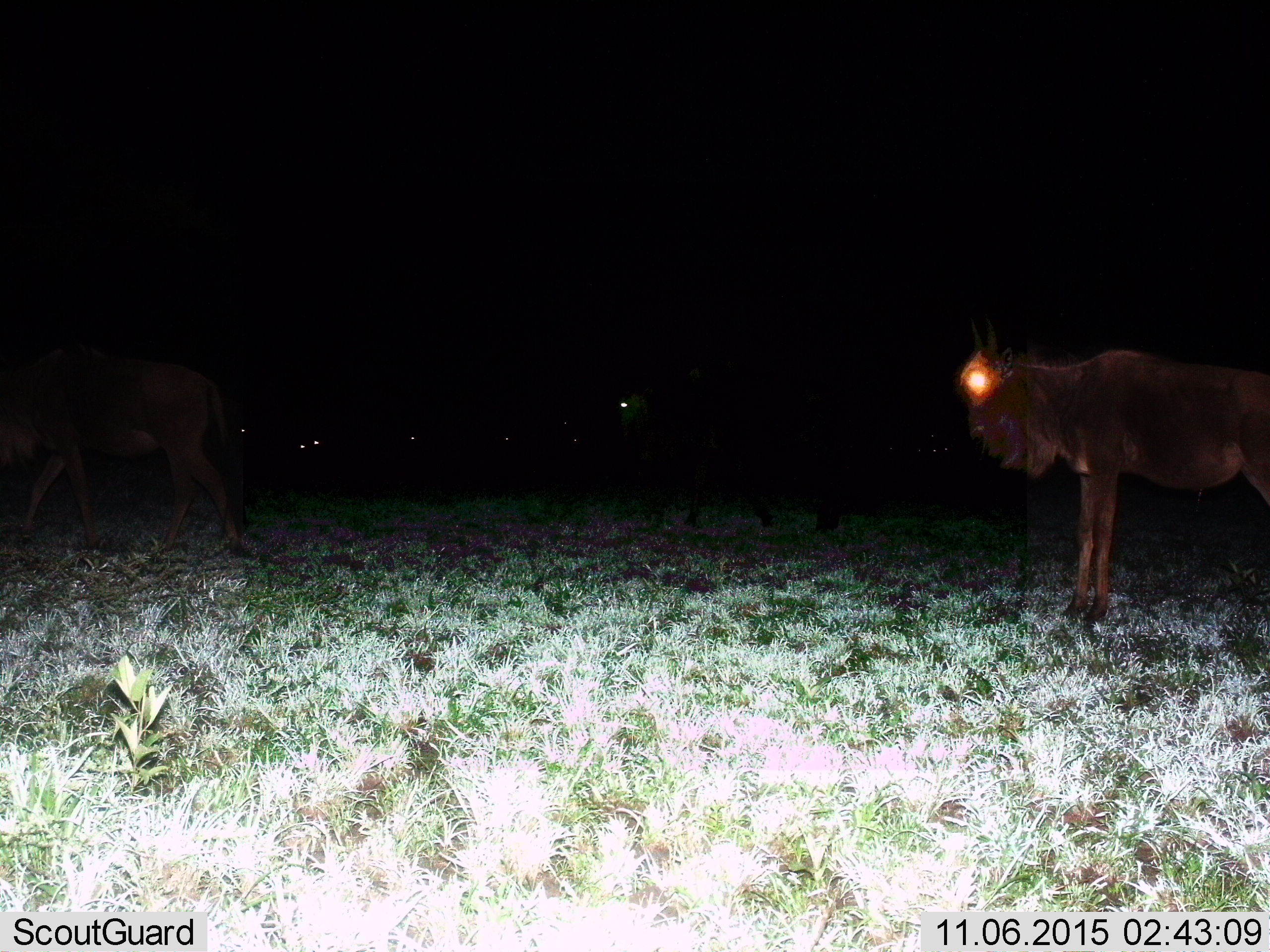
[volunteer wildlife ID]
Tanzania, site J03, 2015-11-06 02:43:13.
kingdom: Animalia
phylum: Chordata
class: Mammalia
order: Artiodactyla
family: Bovidae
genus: Connochaetes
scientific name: Connochaetes taurinus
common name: blue wildebeest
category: wildebeest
Wildebeest (blue wildebeest) (Connochaetes taurinus), count 3. Behavior (volunteer vote fractions): standing 100%, resting 0%, moving 14%, interacting 0%. Young present (vote fraction): 0%. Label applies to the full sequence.